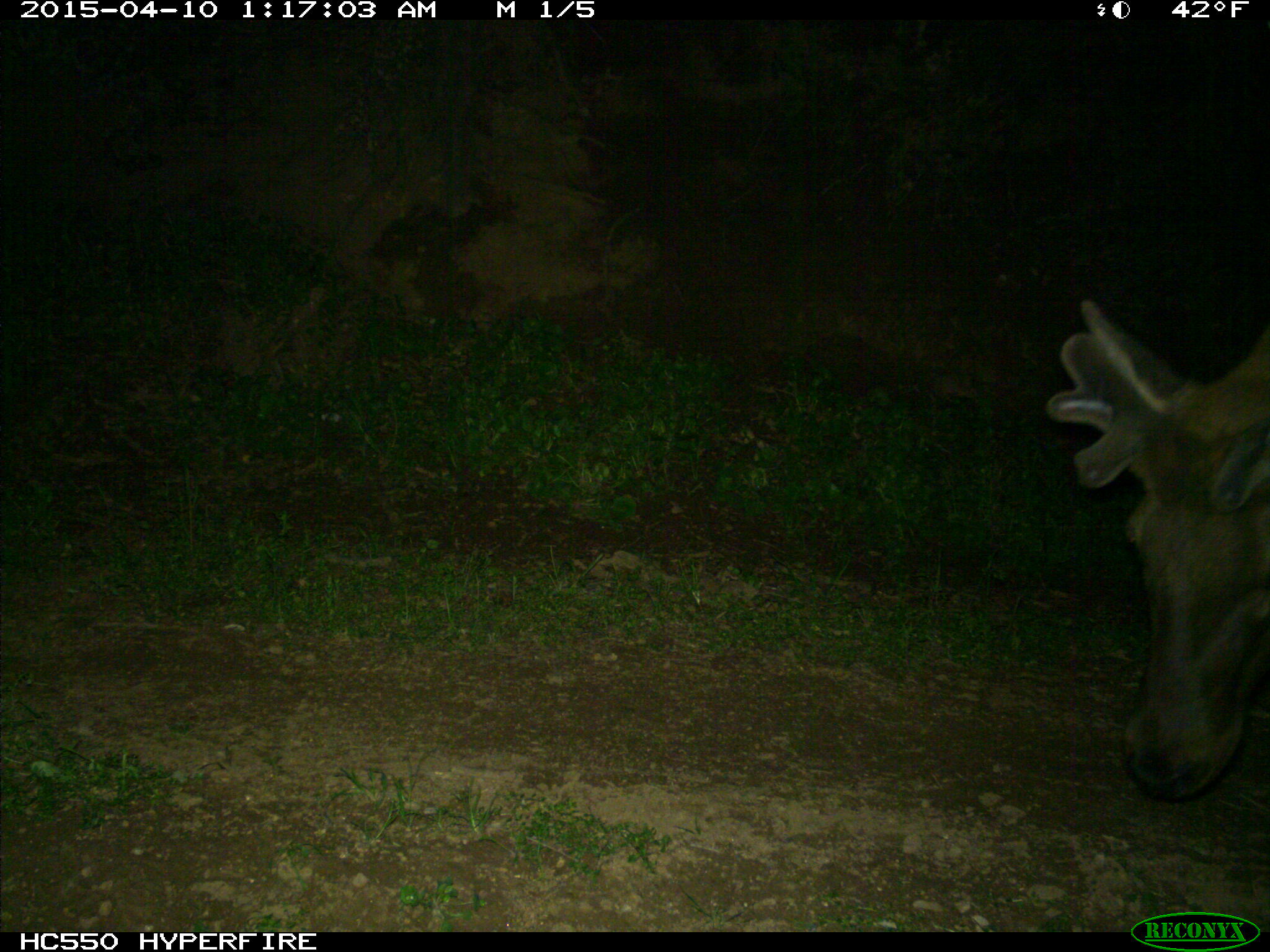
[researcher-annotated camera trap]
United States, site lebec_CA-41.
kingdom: Animalia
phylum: Chordata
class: Mammalia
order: Artiodactyla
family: Cervidae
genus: Cervus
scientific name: Cervus canadensis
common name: elk